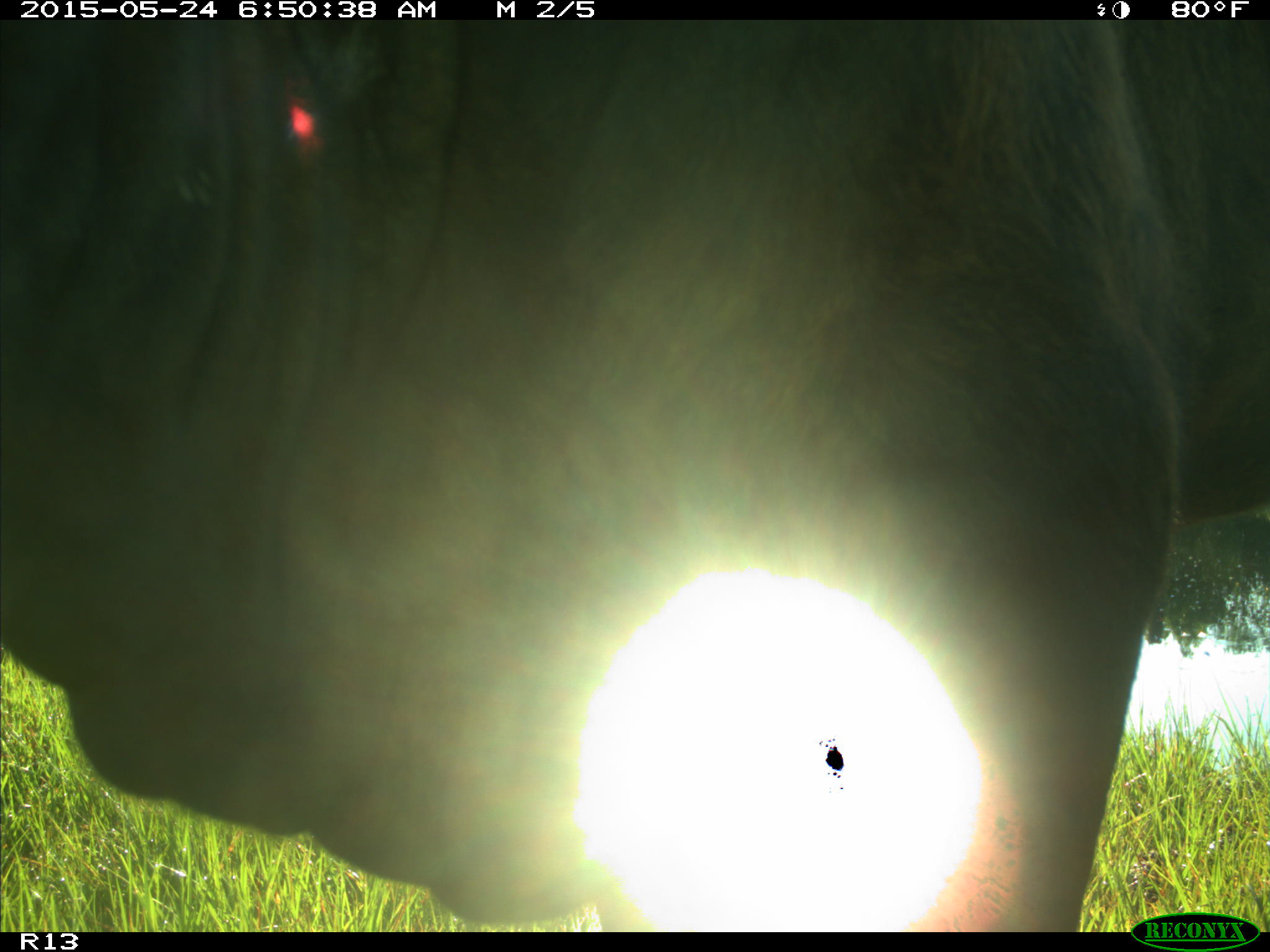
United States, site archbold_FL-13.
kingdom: Animalia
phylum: Chordata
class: Mammalia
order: Artiodactyla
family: Bovidae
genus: Bos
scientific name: Bos taurus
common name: domestic cow